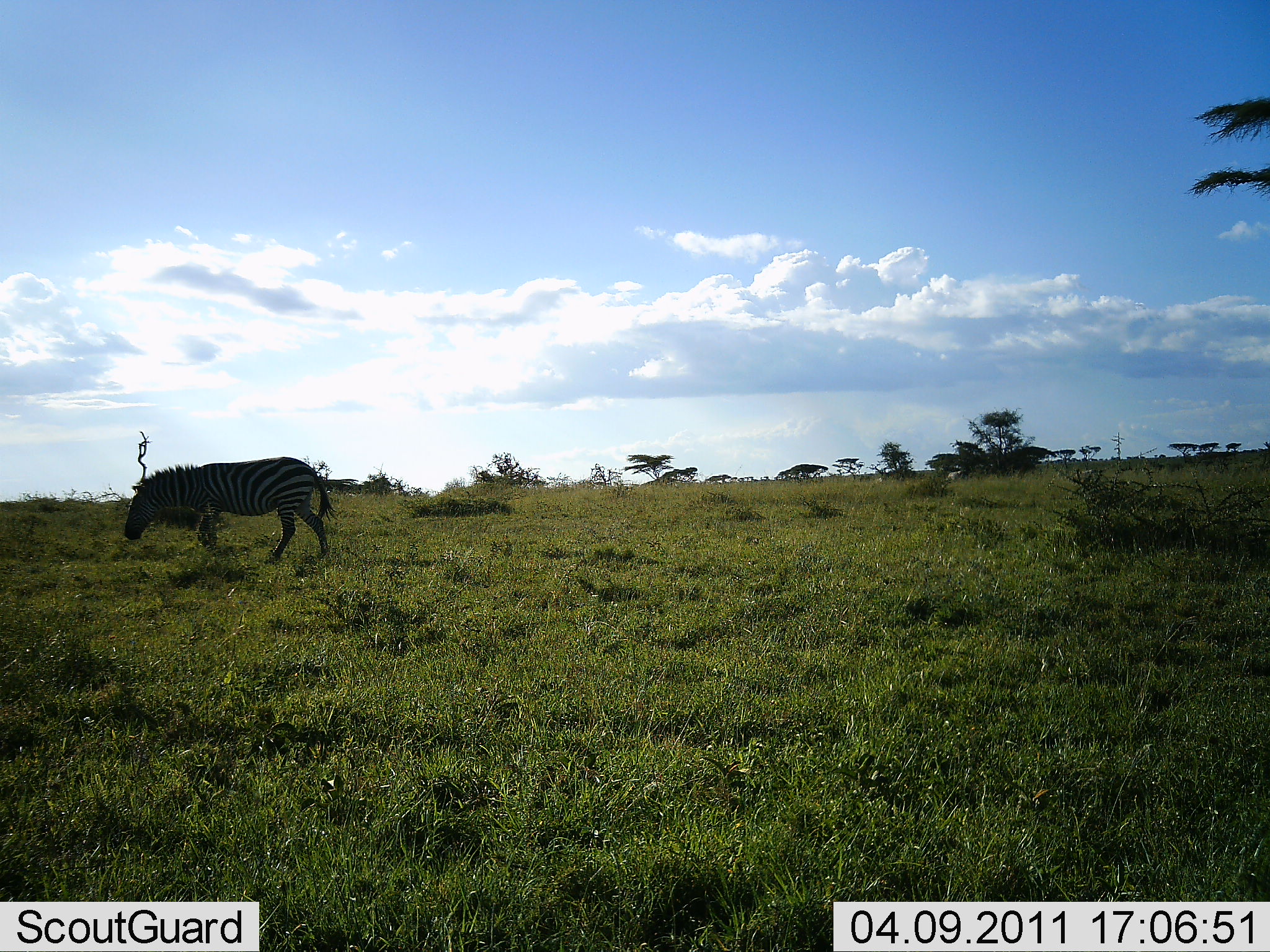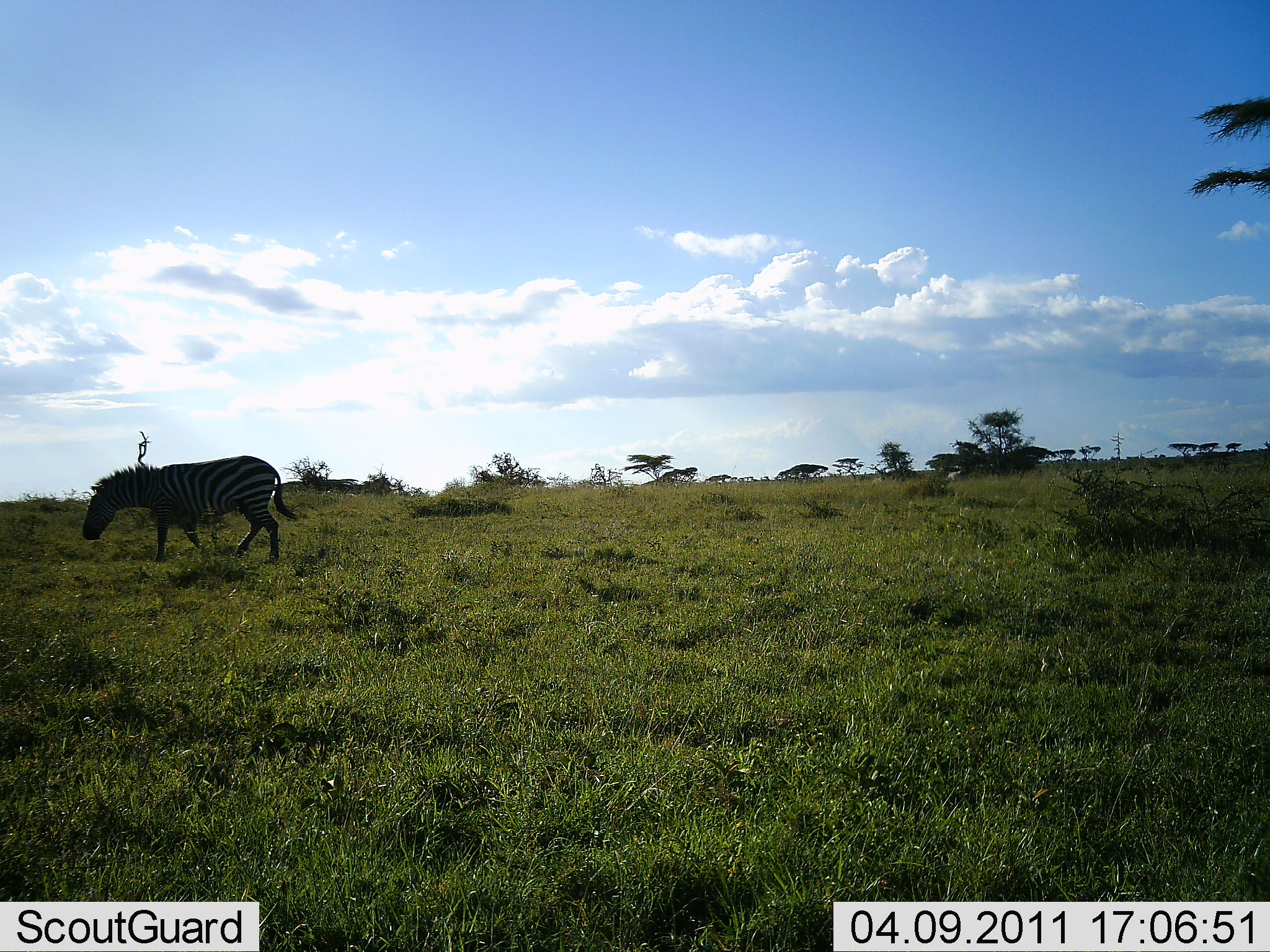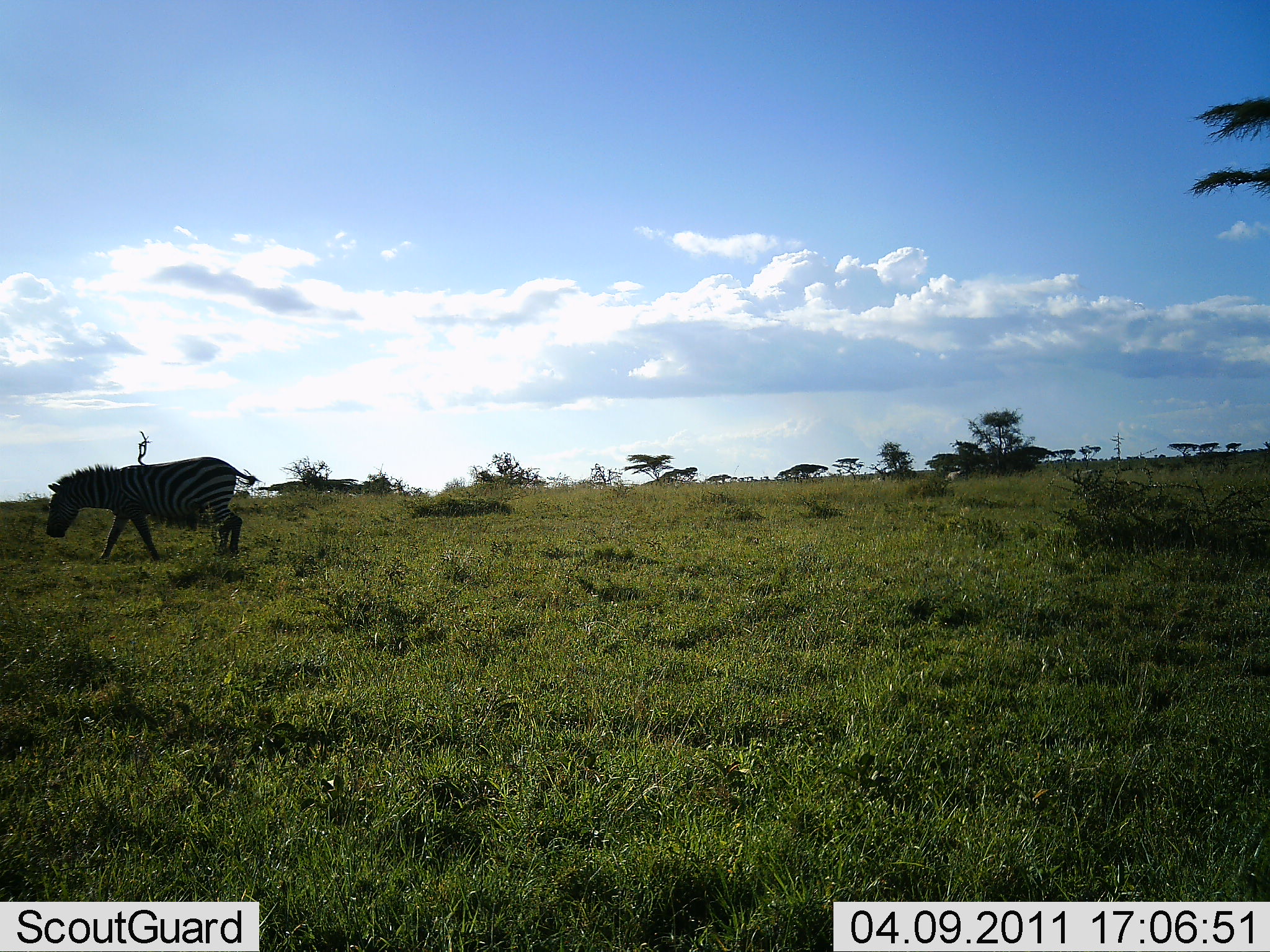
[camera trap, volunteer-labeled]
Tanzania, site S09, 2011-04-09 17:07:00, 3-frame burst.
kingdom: Animalia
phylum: Chordata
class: Mammalia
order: Perissodactyla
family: Equidae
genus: Equus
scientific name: Equus quagga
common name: plains zebra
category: zebra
Zebra (plains zebra) (Equus quagga), count 1. Behavior (volunteer vote fractions): standing 7%, resting 0%, moving 100%, interacting 0%. Young present (vote fraction): 0%. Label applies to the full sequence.